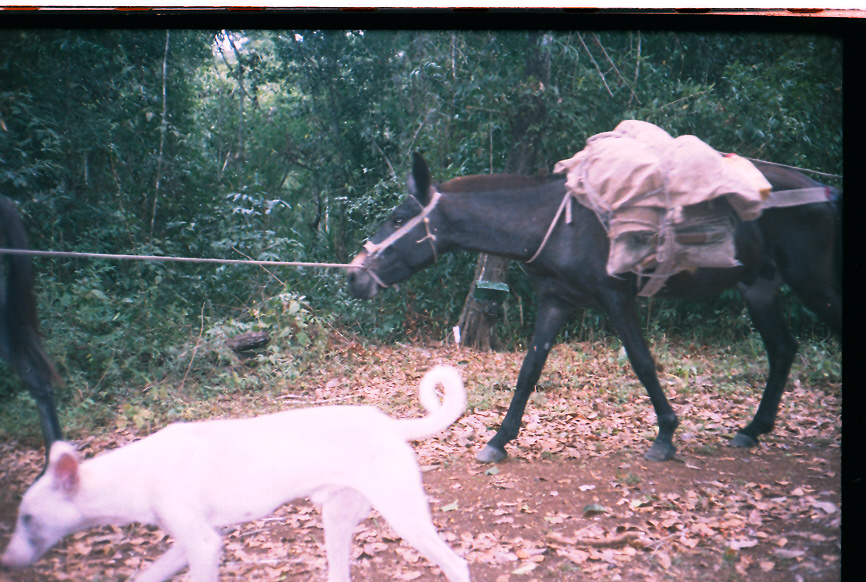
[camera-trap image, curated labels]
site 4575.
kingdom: Animalia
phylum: Chordata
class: Mammalia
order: Perissodactyla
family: Equidae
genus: Equus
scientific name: Equus ferus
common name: wild horse